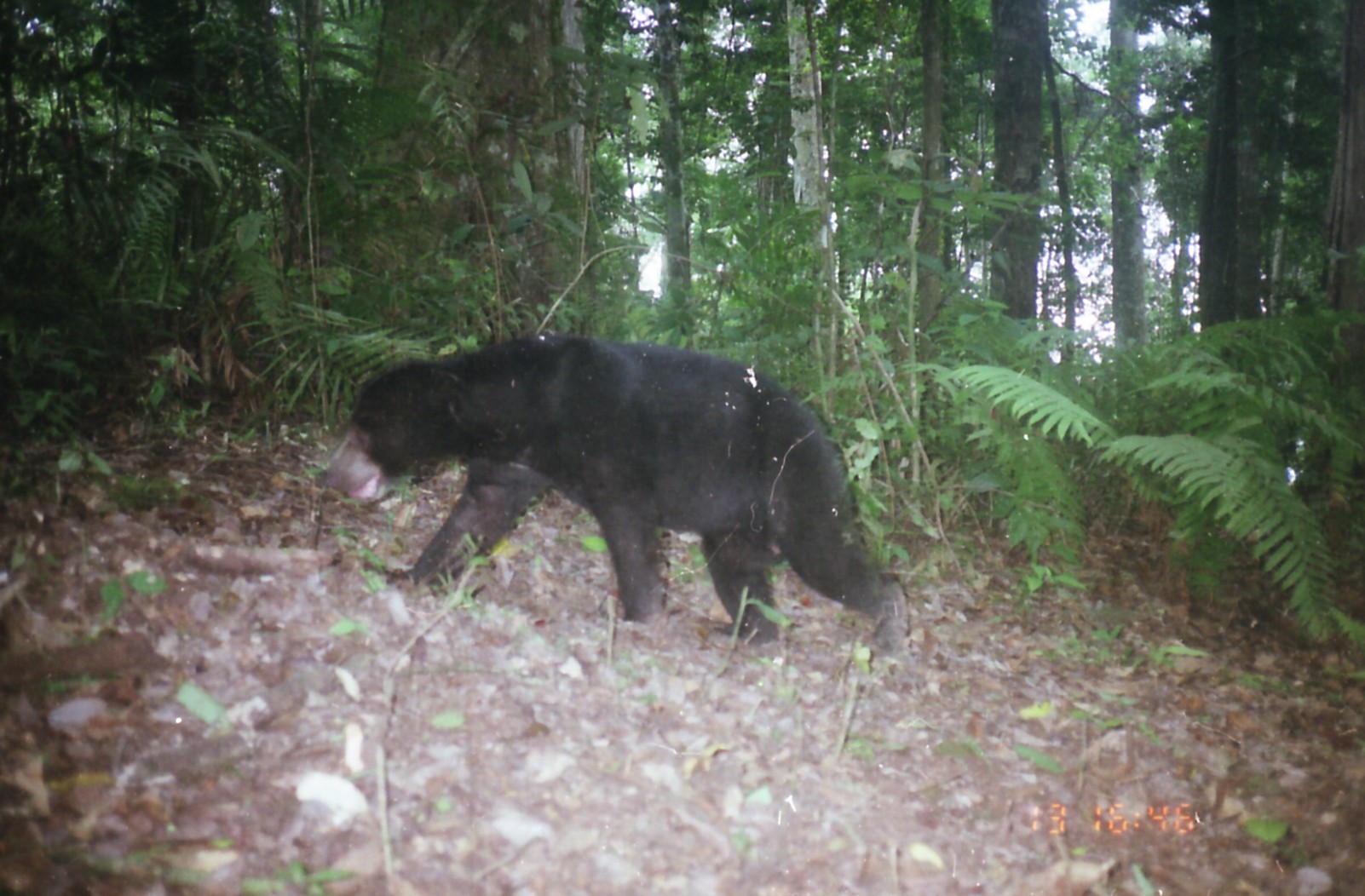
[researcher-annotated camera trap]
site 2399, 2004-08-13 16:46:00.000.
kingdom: Animalia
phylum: Chordata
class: Mammalia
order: Carnivora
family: Ursidae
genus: Helarctos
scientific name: Helarctos malayanus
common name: sun bear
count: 1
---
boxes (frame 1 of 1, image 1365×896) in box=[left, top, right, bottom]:
helarctos malayanus: box=[320, 332, 910, 659]